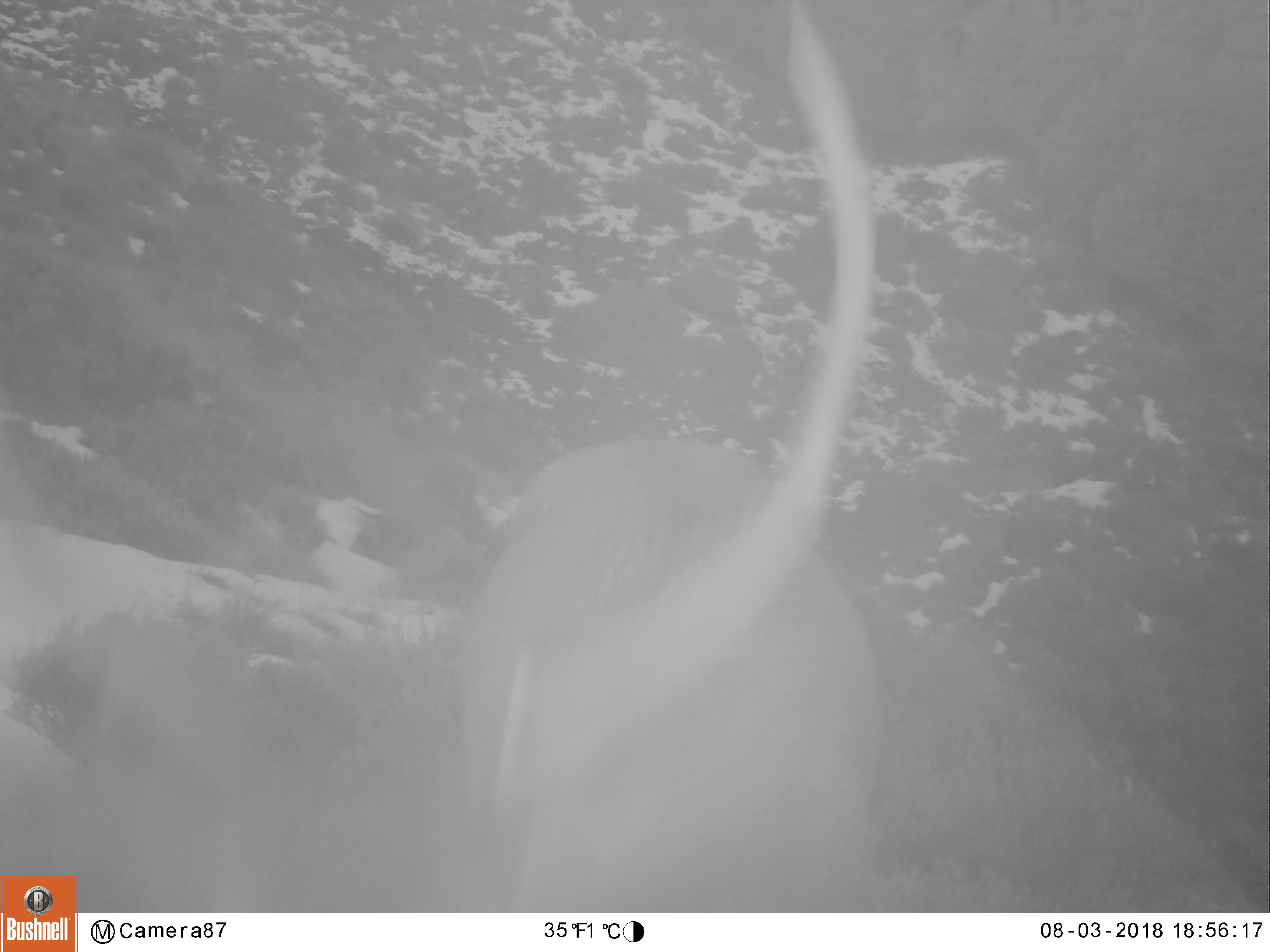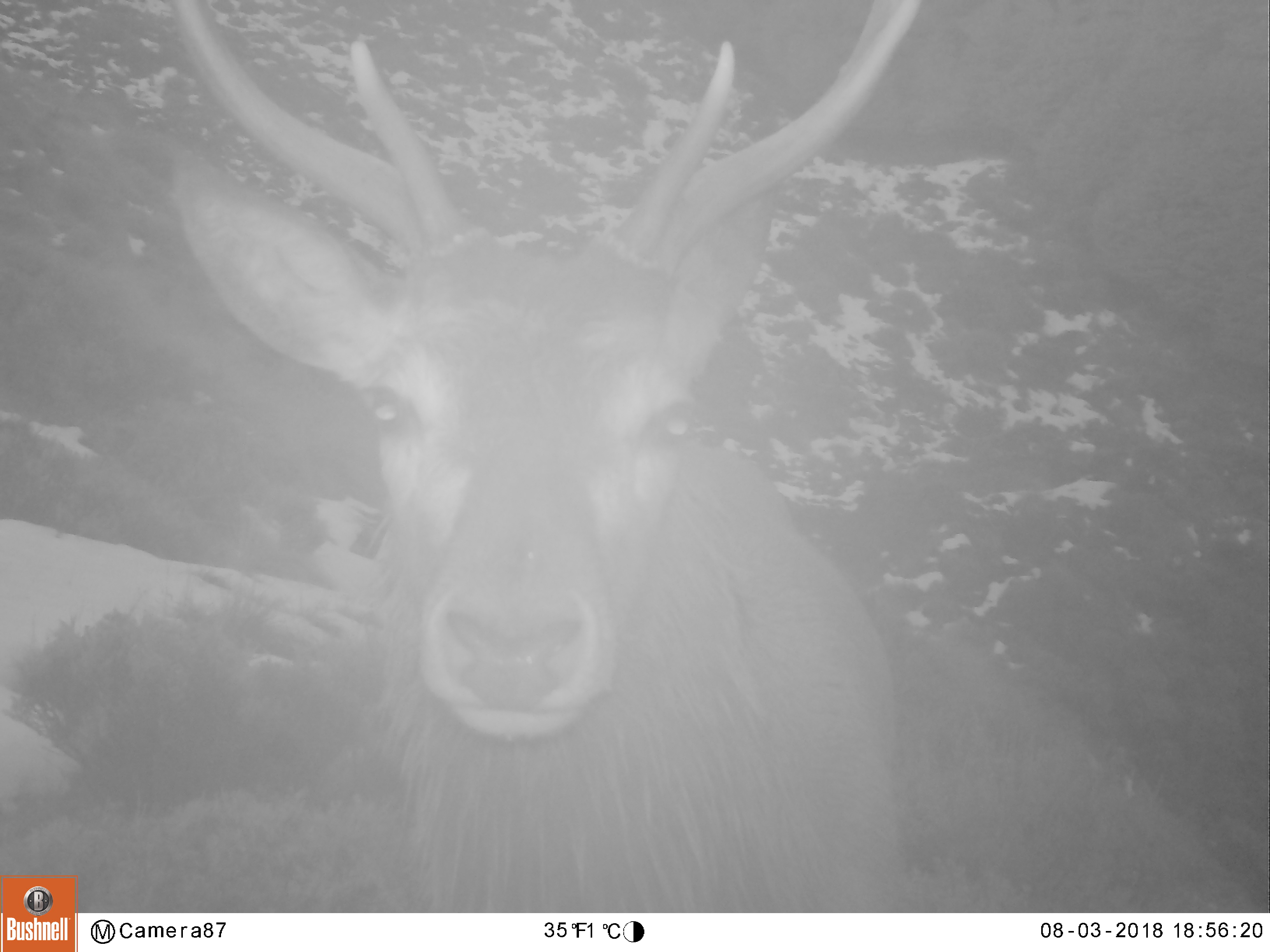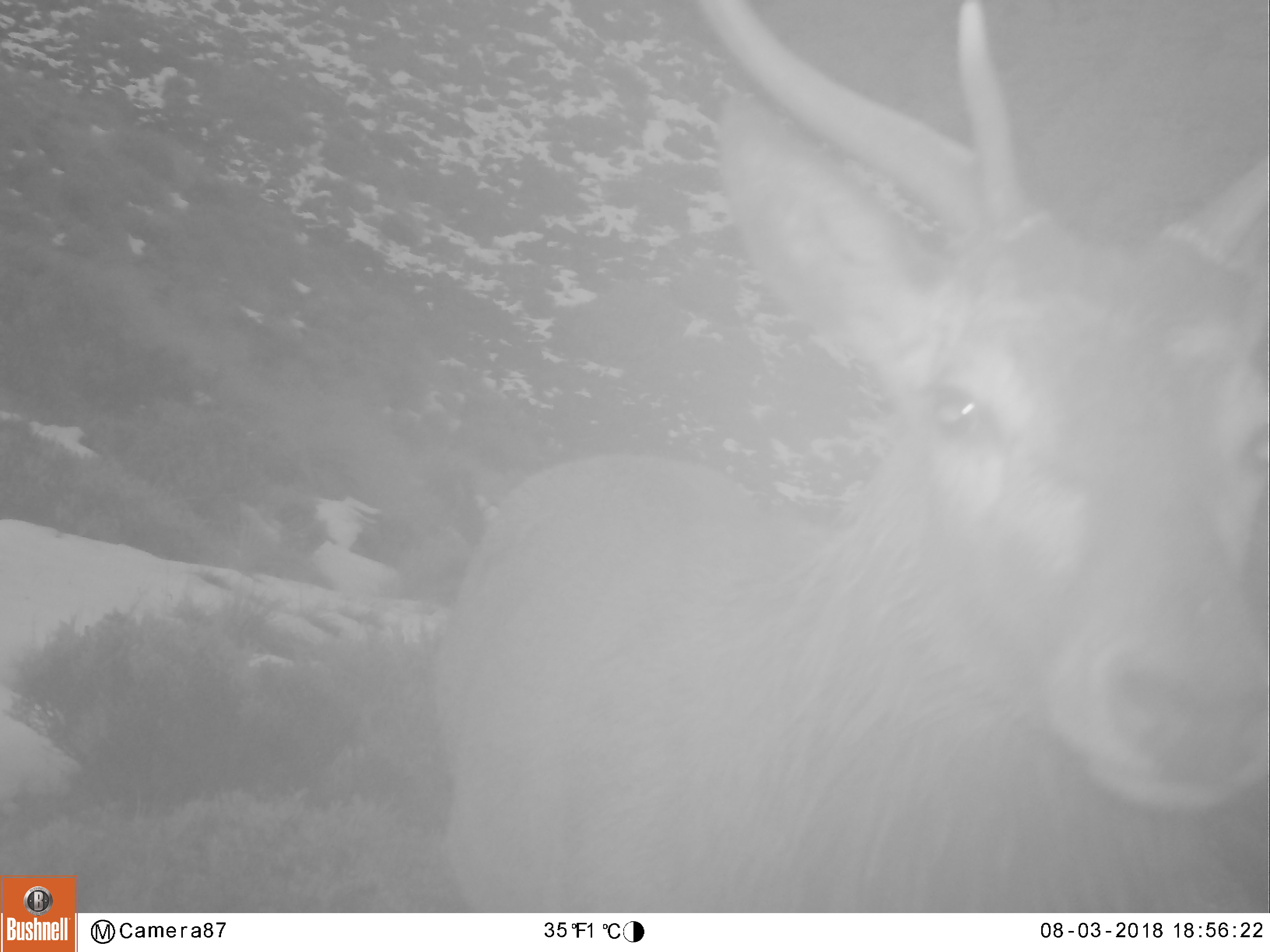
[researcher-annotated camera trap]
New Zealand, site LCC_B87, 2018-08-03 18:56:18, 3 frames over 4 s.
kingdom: Animalia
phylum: Chordata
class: Mammalia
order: Artiodactyla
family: Cervidae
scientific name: Cervidae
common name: deer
Deer (Cervidae).